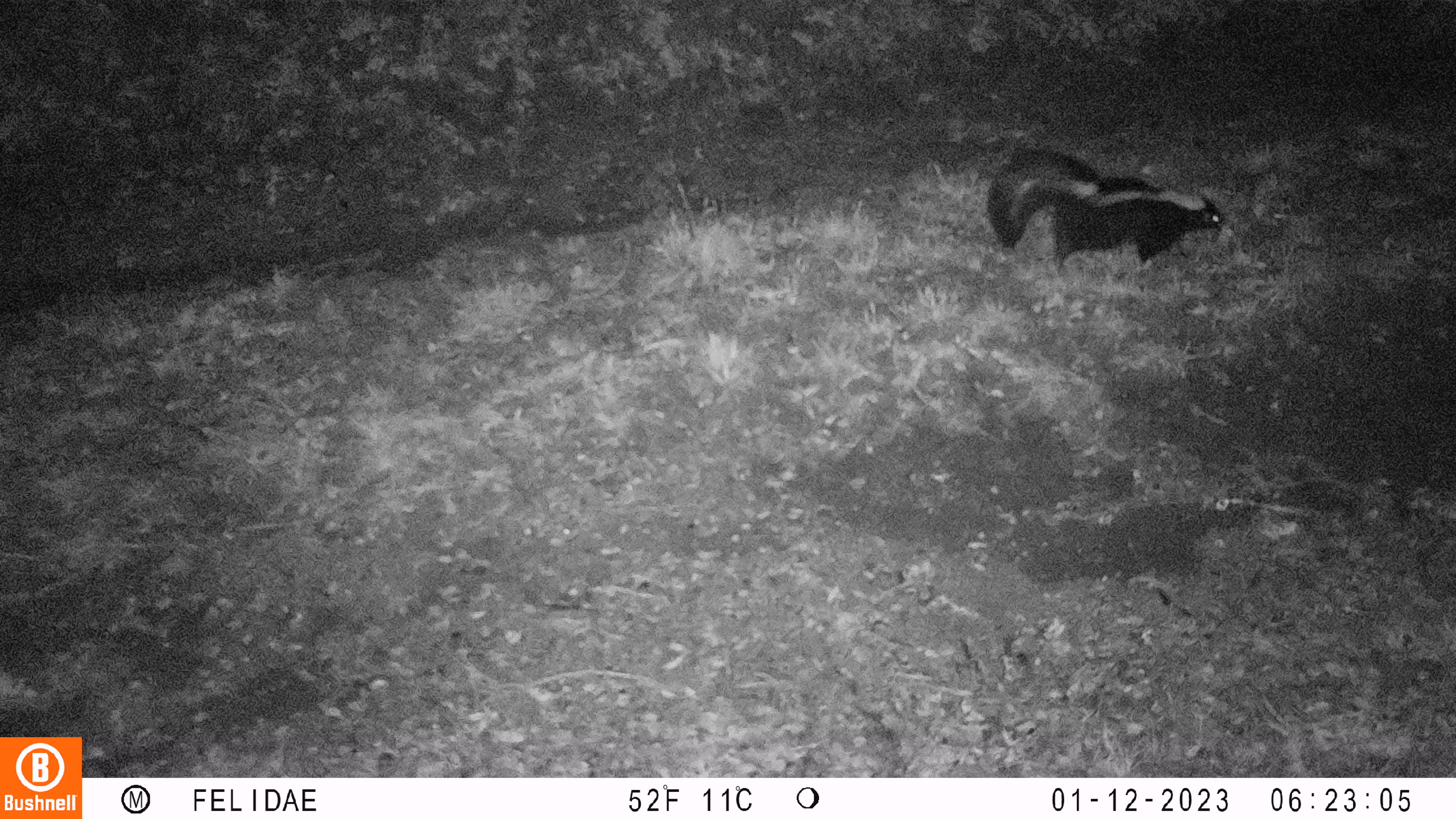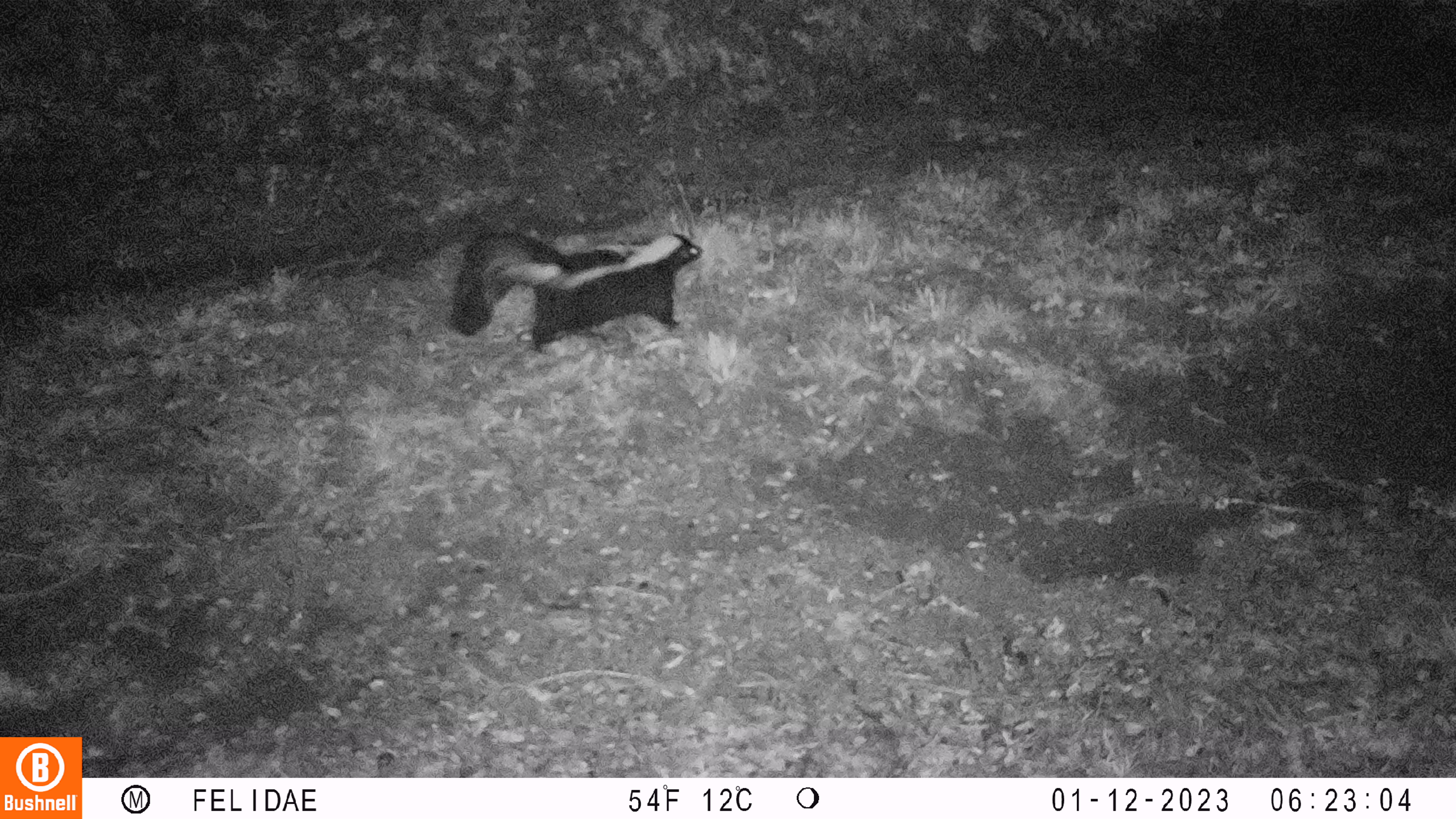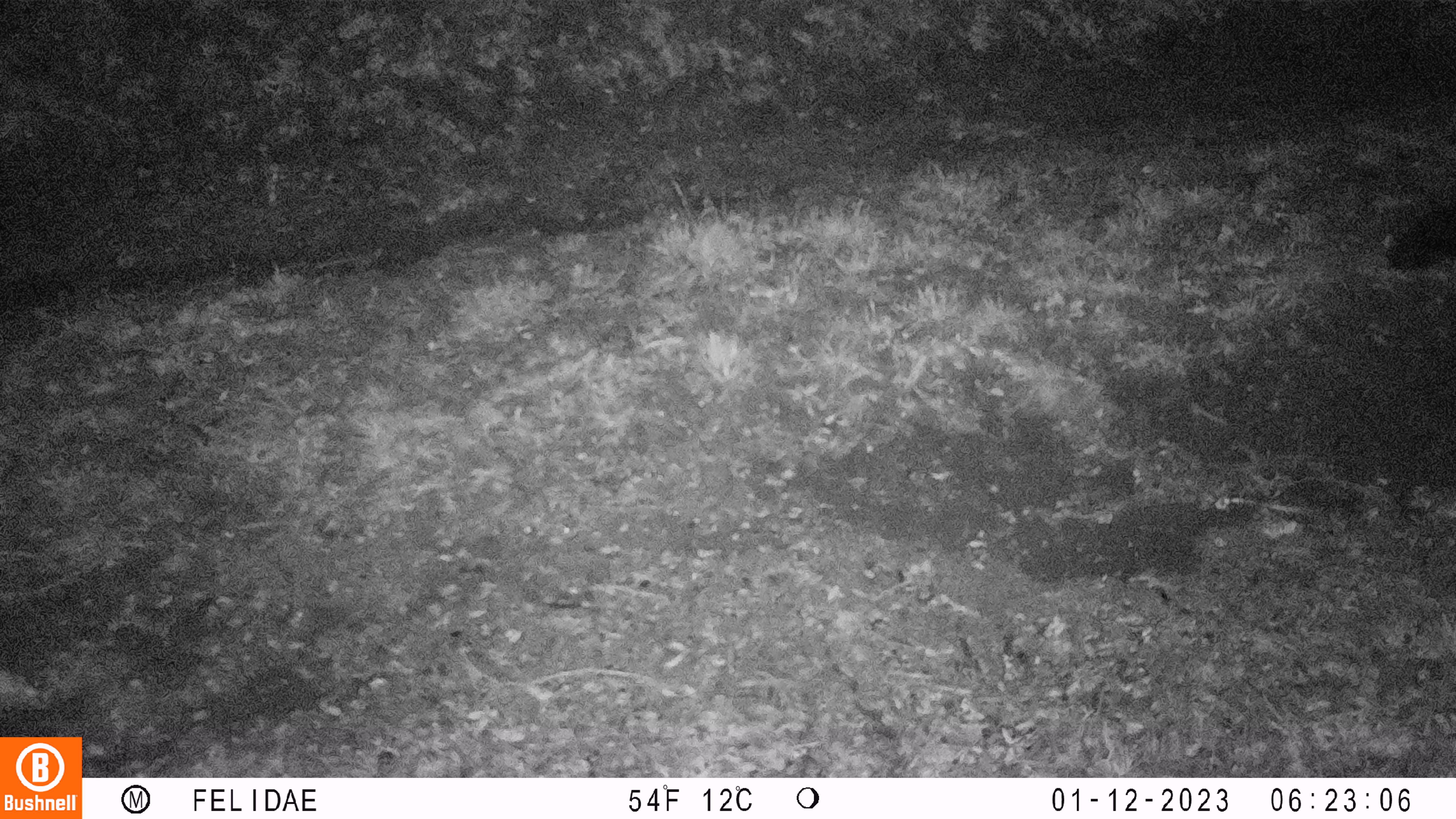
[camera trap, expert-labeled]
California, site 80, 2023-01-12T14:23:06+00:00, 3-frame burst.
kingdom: Animalia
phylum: Chordata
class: Mammalia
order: Carnivora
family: Mephitidae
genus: Mephitis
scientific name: Mephitis mephitis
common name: striped skunk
Striped skunk (Mephitis mephitis).